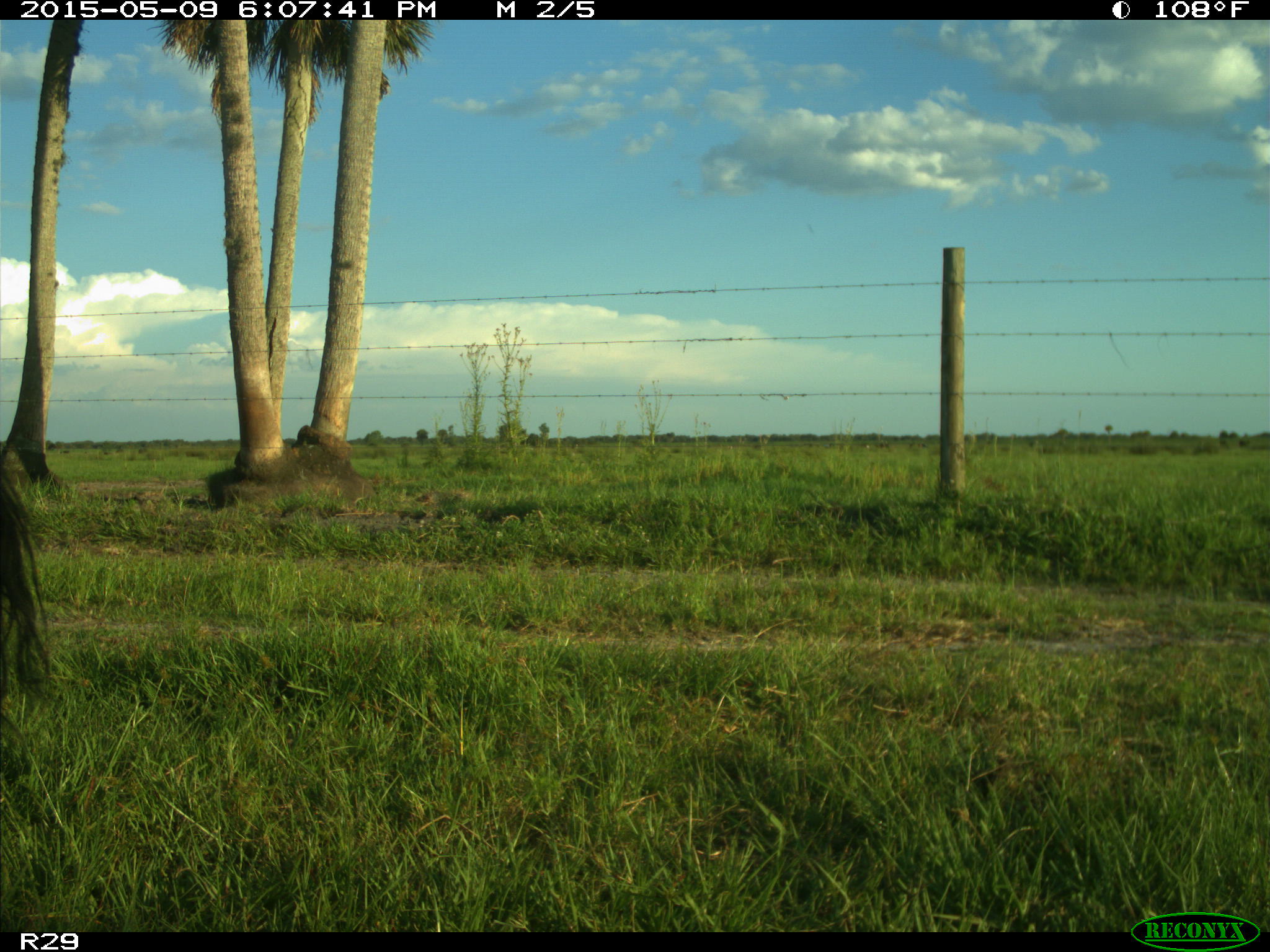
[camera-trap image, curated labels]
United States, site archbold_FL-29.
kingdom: Animalia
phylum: Chordata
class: Mammalia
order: Artiodactyla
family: Bovidae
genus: Bos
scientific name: Bos taurus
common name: domestic cow